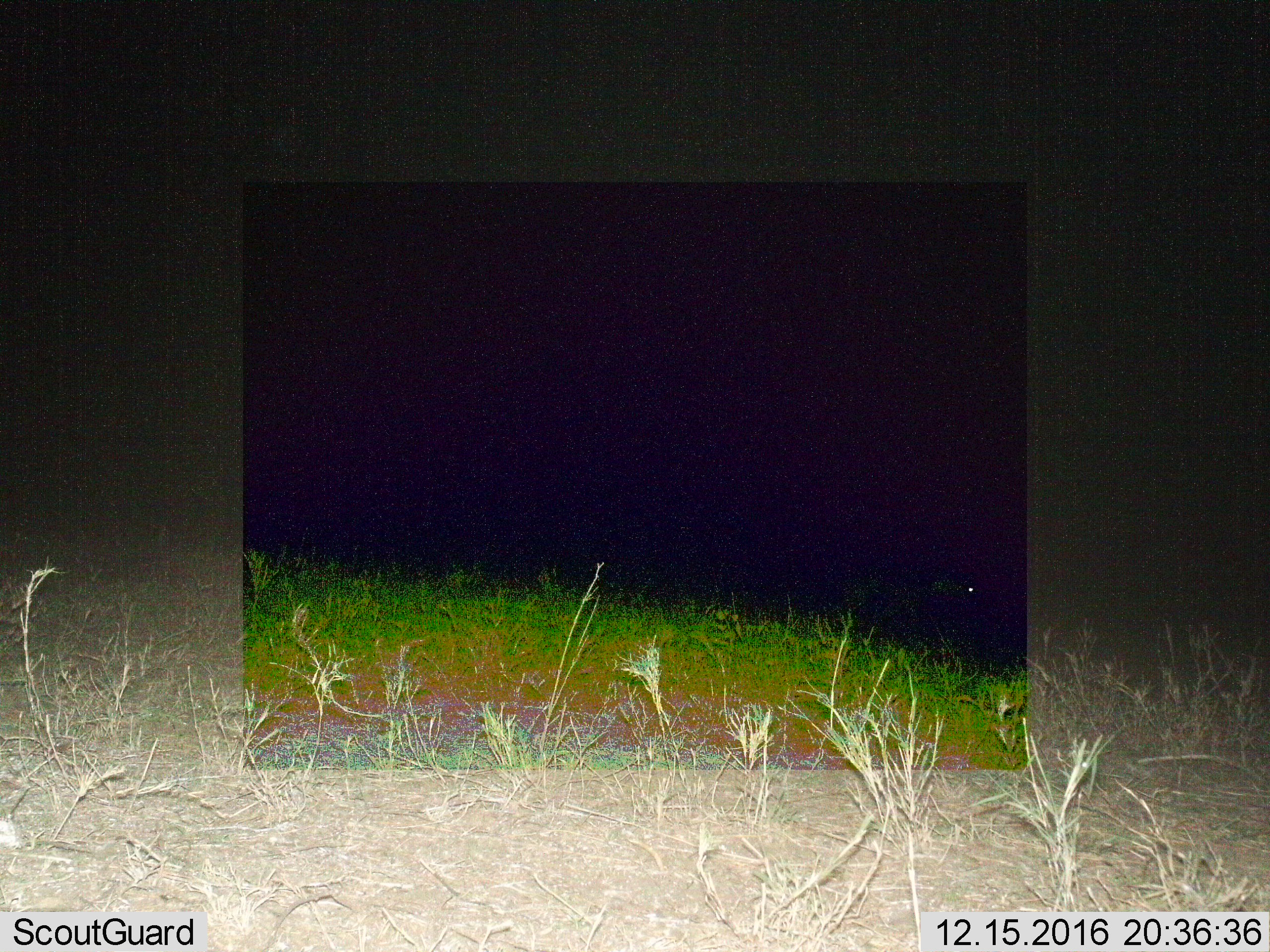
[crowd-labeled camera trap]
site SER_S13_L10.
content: unidentified animal